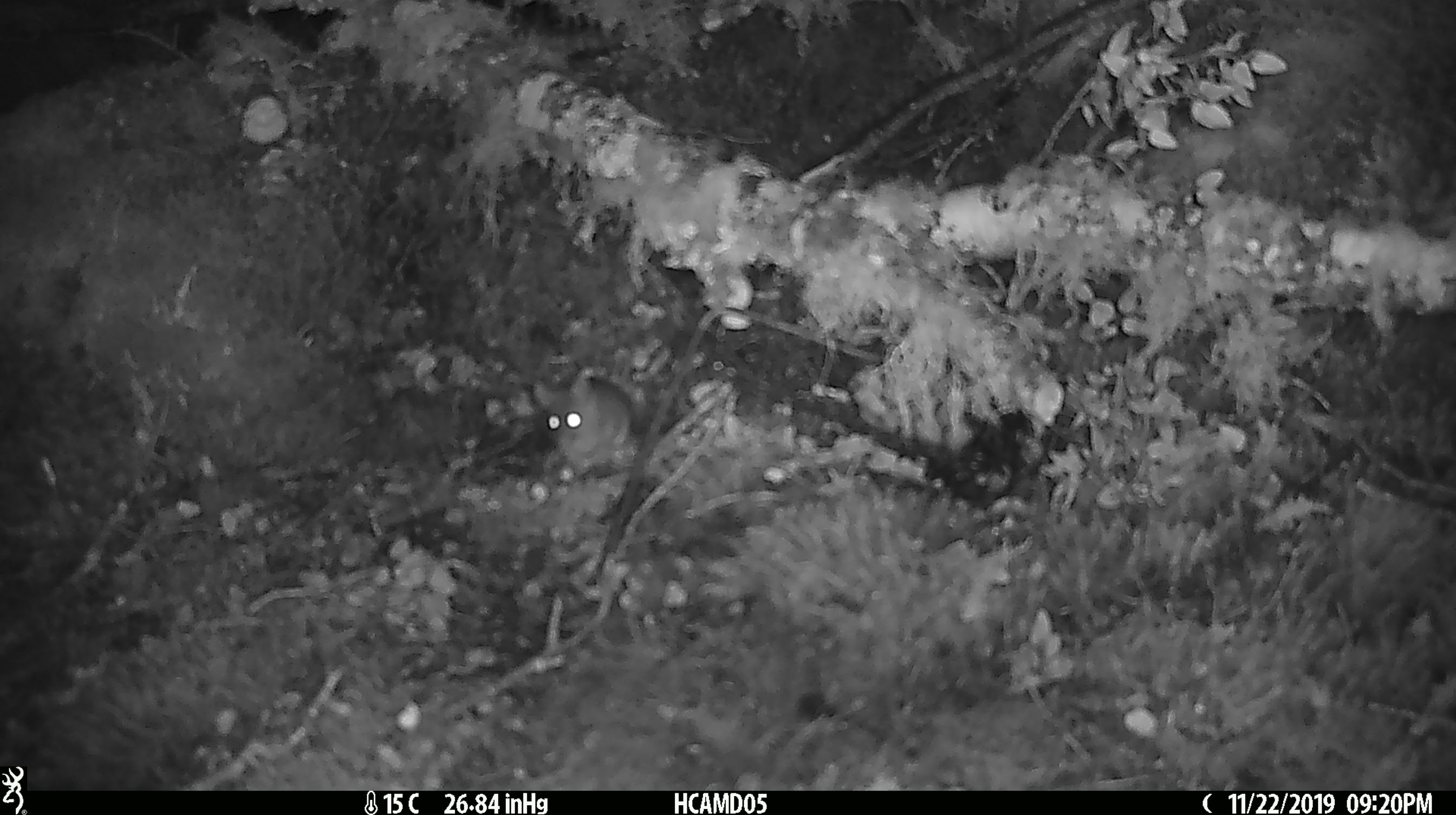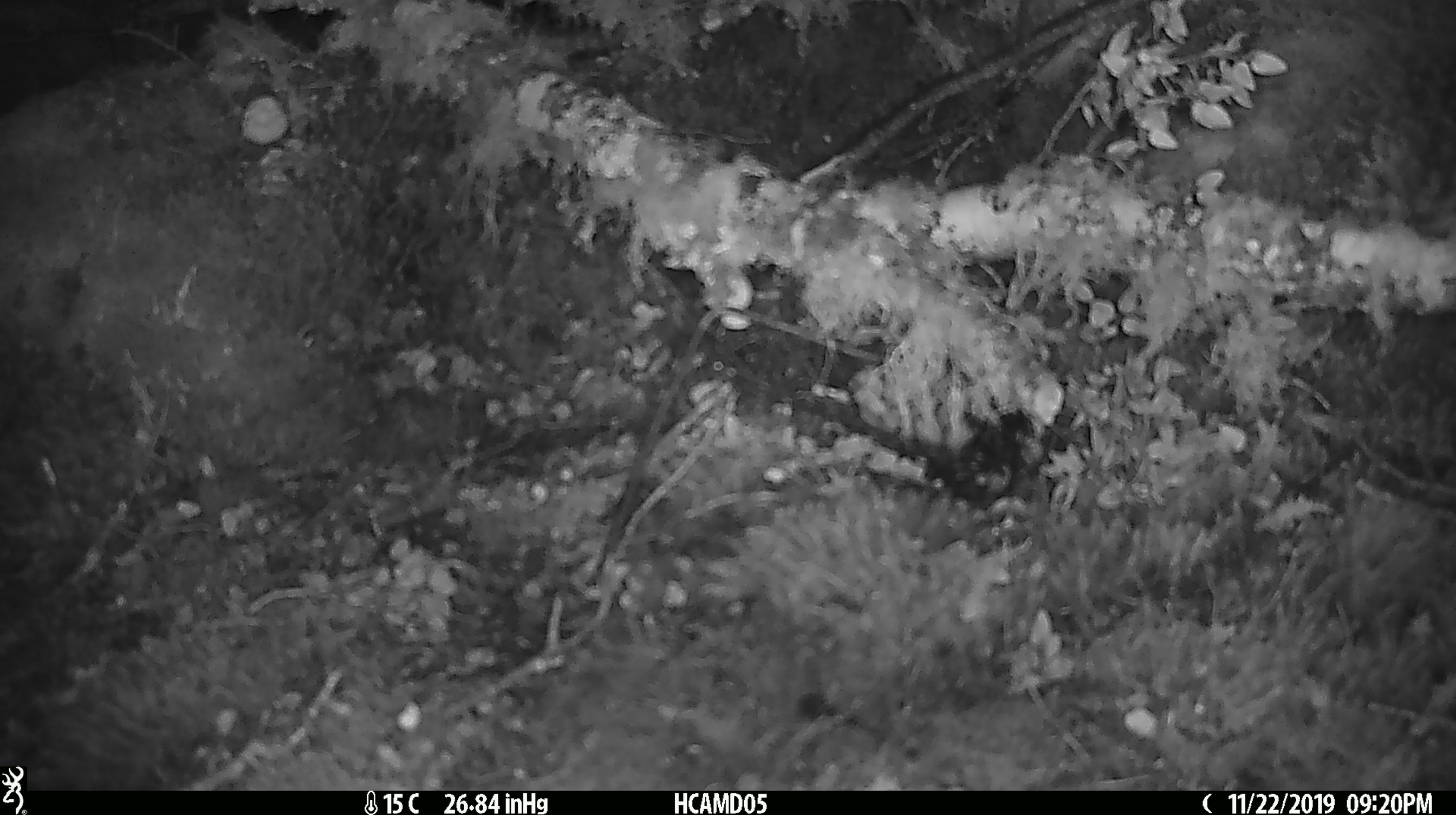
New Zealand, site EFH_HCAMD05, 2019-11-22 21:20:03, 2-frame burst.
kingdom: Animalia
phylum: Chordata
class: Mammalia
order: Rodentia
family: Muridae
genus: Mus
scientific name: Mus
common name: mouse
Mouse (Mus).